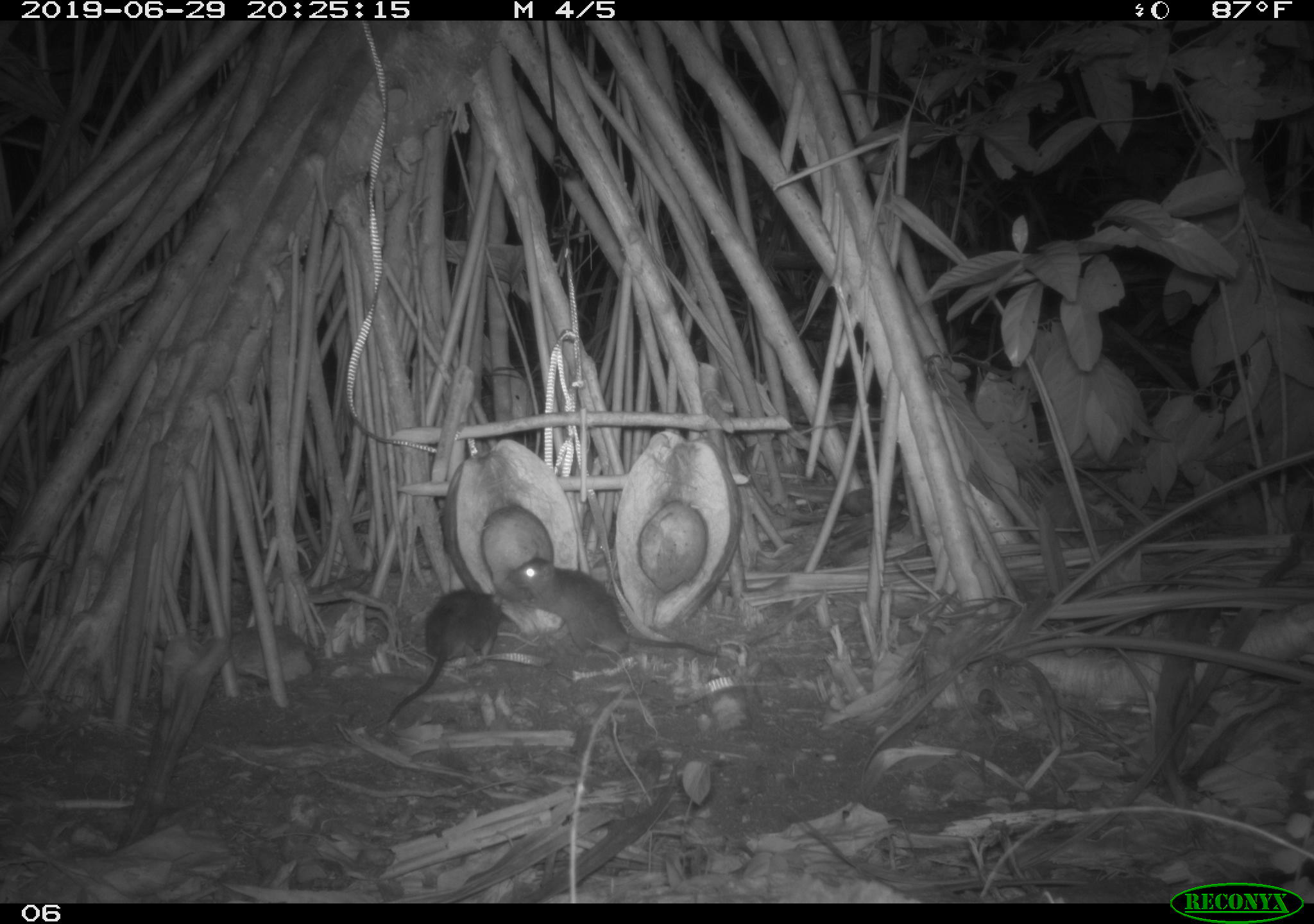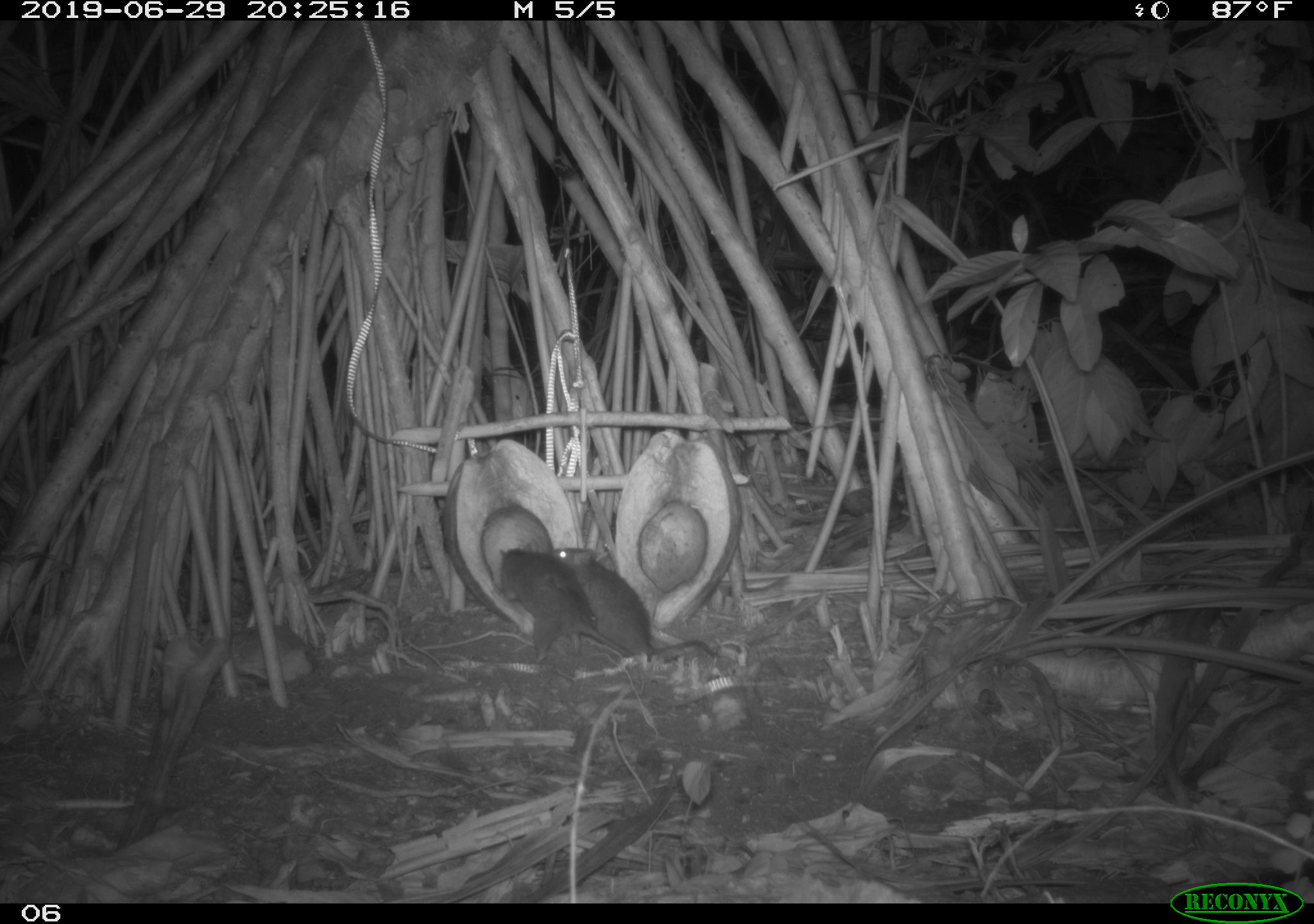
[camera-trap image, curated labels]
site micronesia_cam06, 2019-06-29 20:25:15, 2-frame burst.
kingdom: Animalia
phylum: Chordata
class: Mammalia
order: Rodentia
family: Muridae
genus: Rattus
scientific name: Rattus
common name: rat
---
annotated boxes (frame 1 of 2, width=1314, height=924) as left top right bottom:
rat: 504 544 730 671; 381 583 509 733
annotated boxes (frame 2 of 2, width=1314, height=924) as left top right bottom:
rat: 548 533 721 661; 488 535 635 667